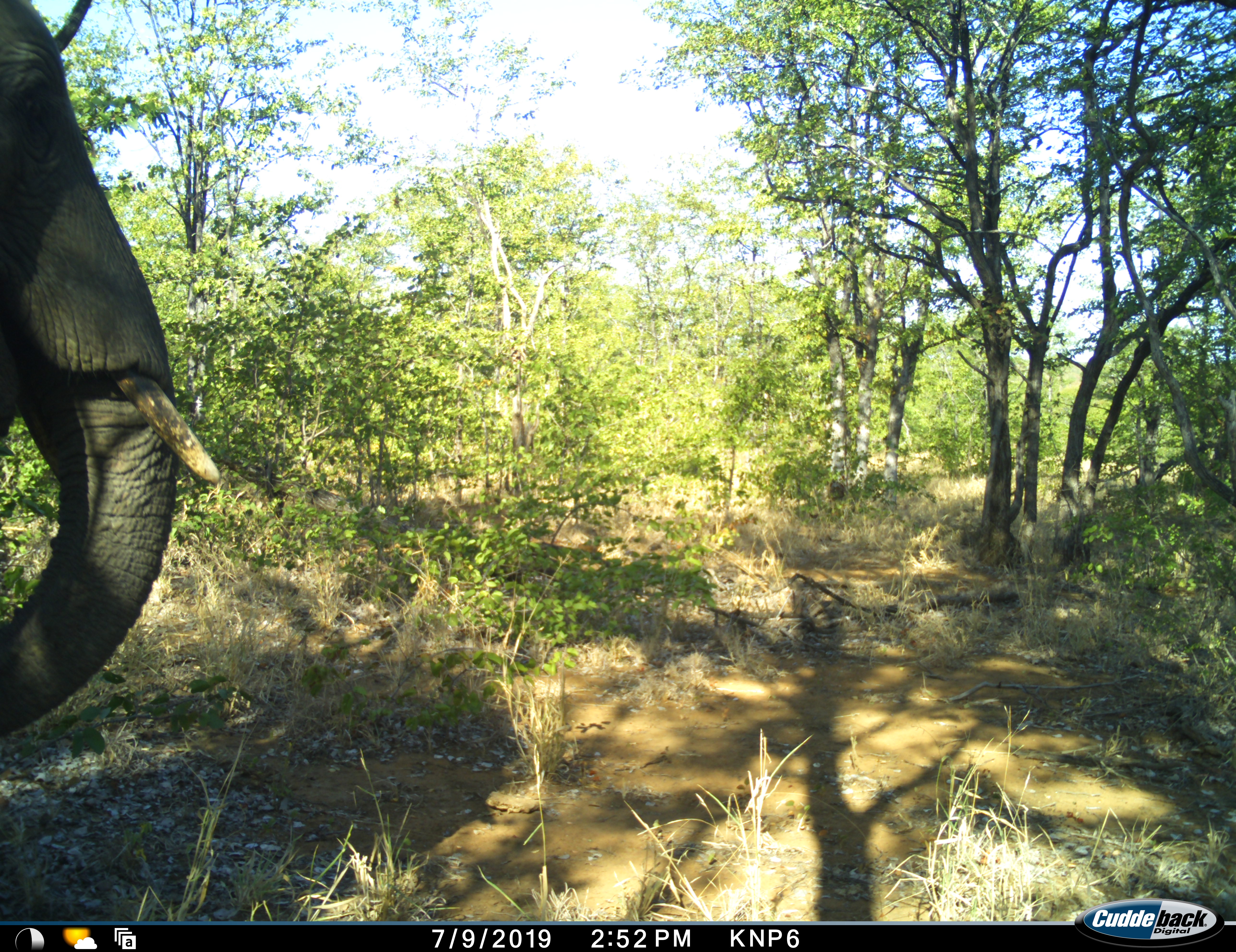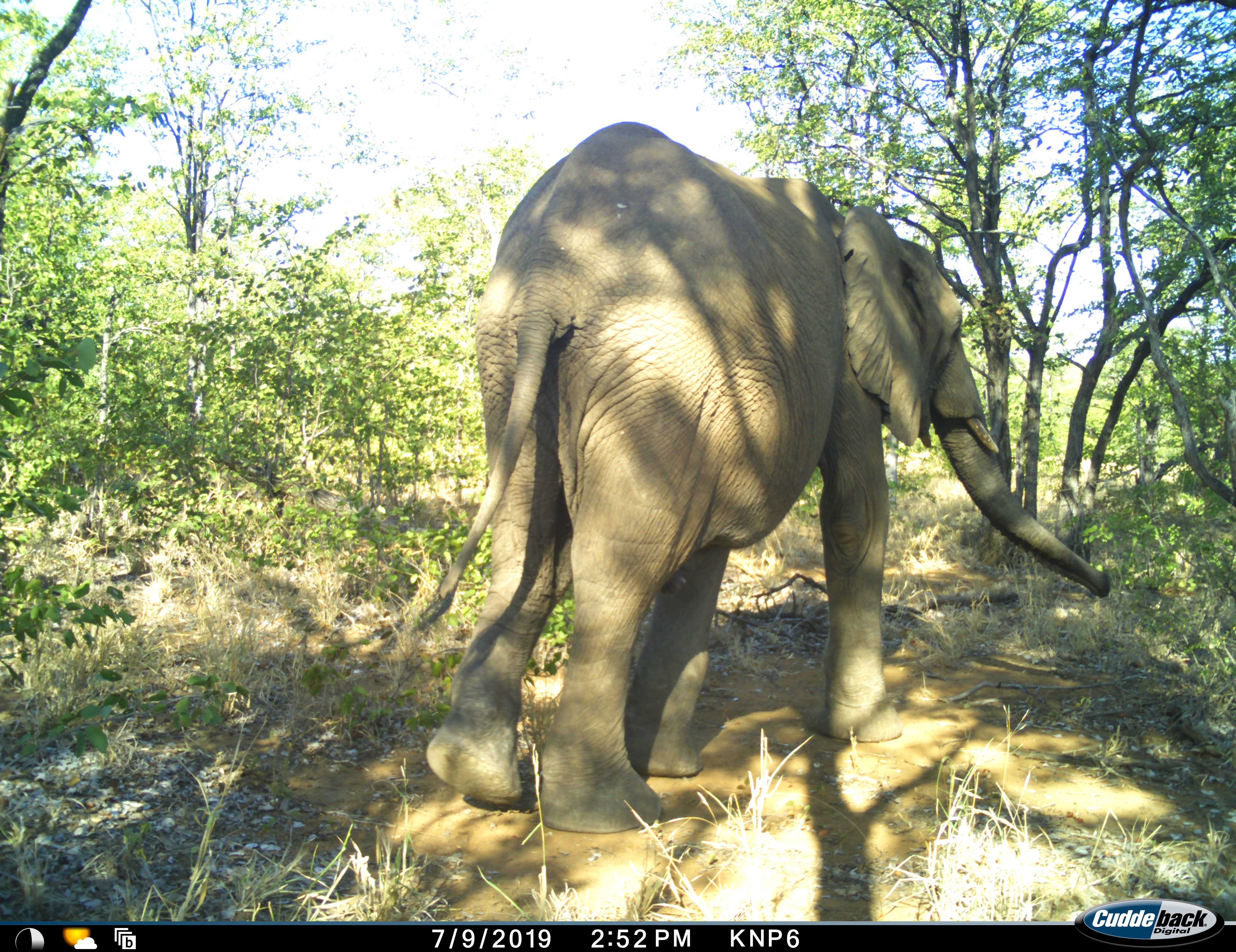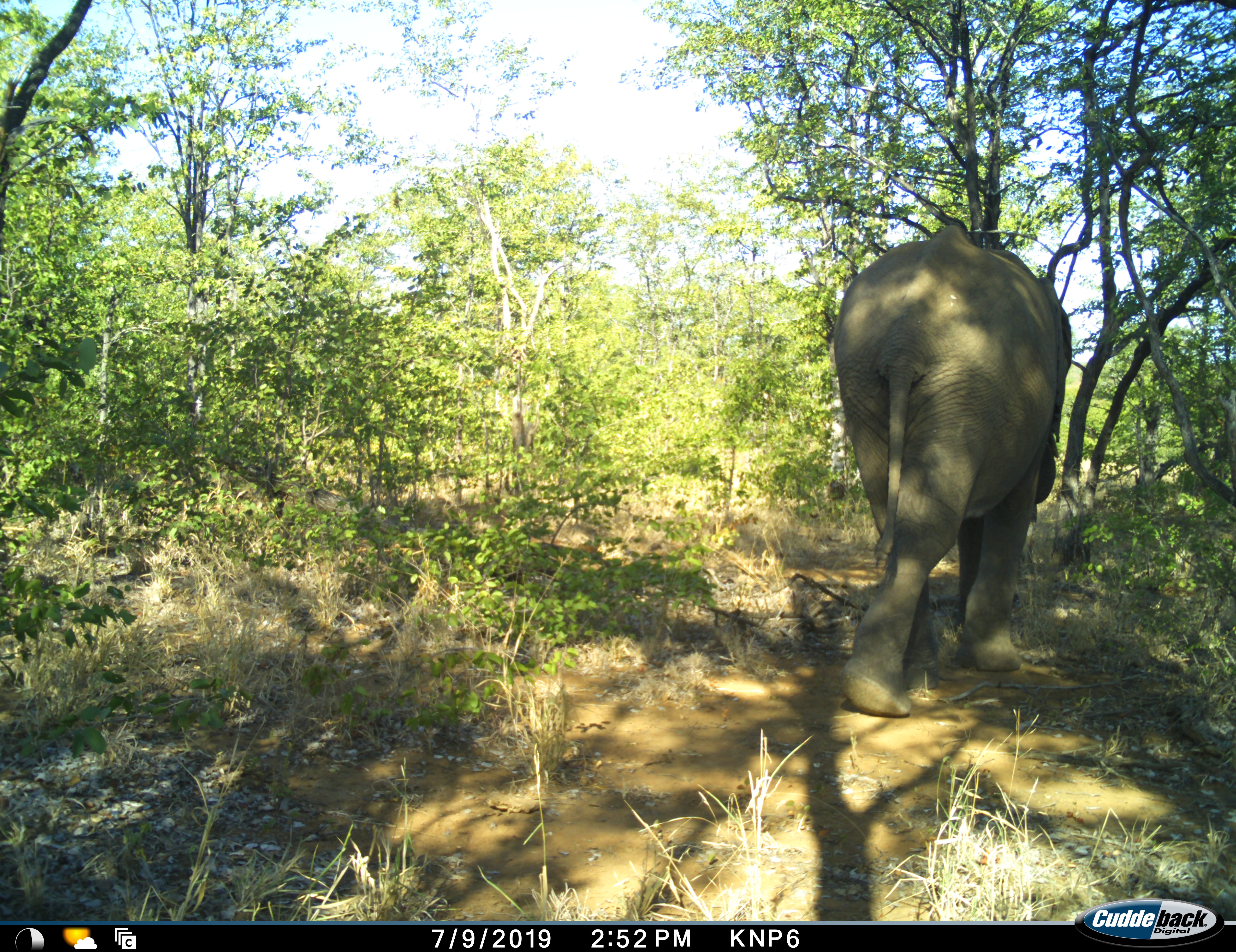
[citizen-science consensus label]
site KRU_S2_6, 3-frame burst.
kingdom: Animalia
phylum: Chordata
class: Mammalia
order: Proboscidea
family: Elephantidae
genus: Loxodonta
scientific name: Loxodonta africana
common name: african bush elephant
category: elephant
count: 1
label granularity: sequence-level